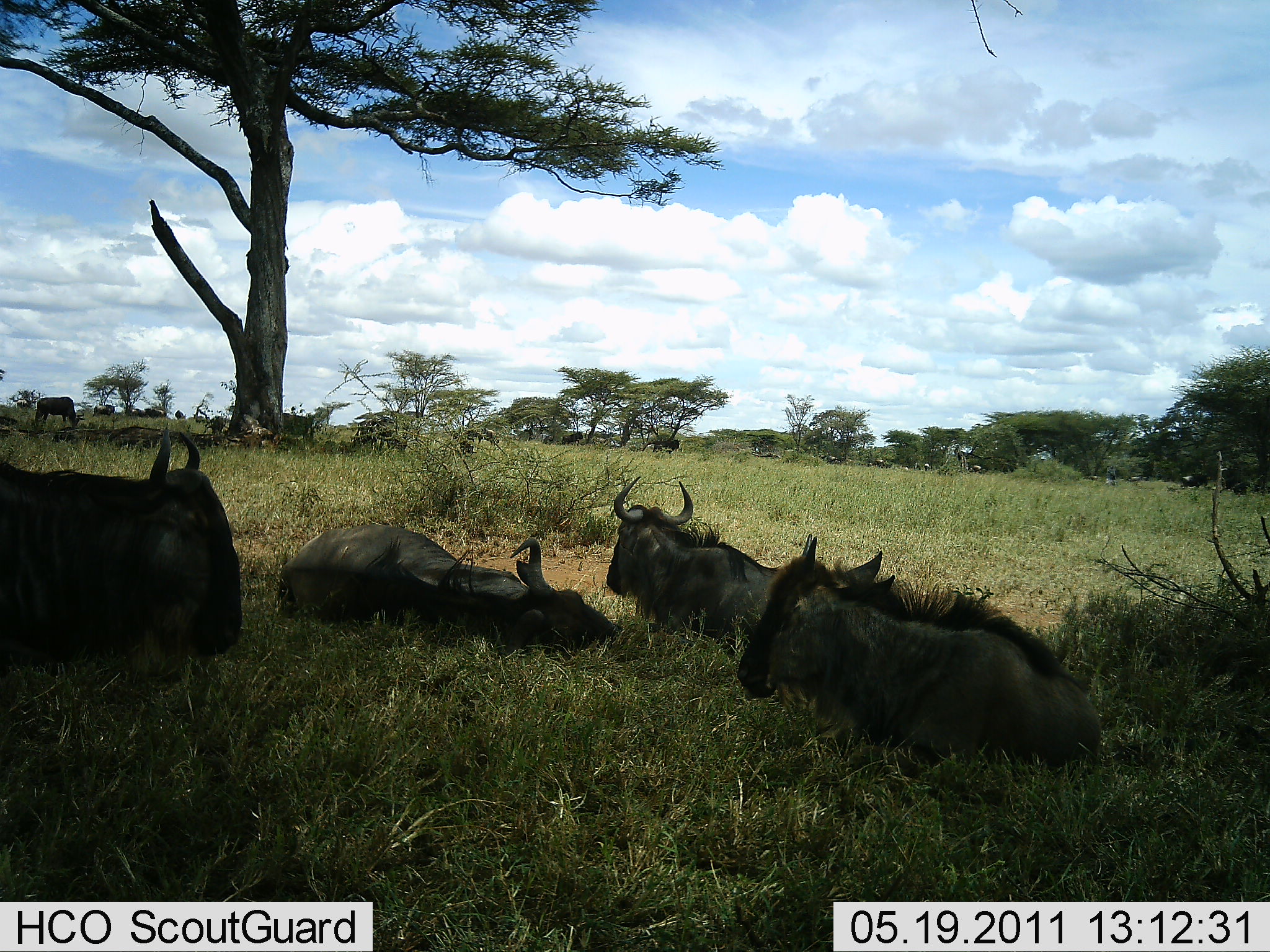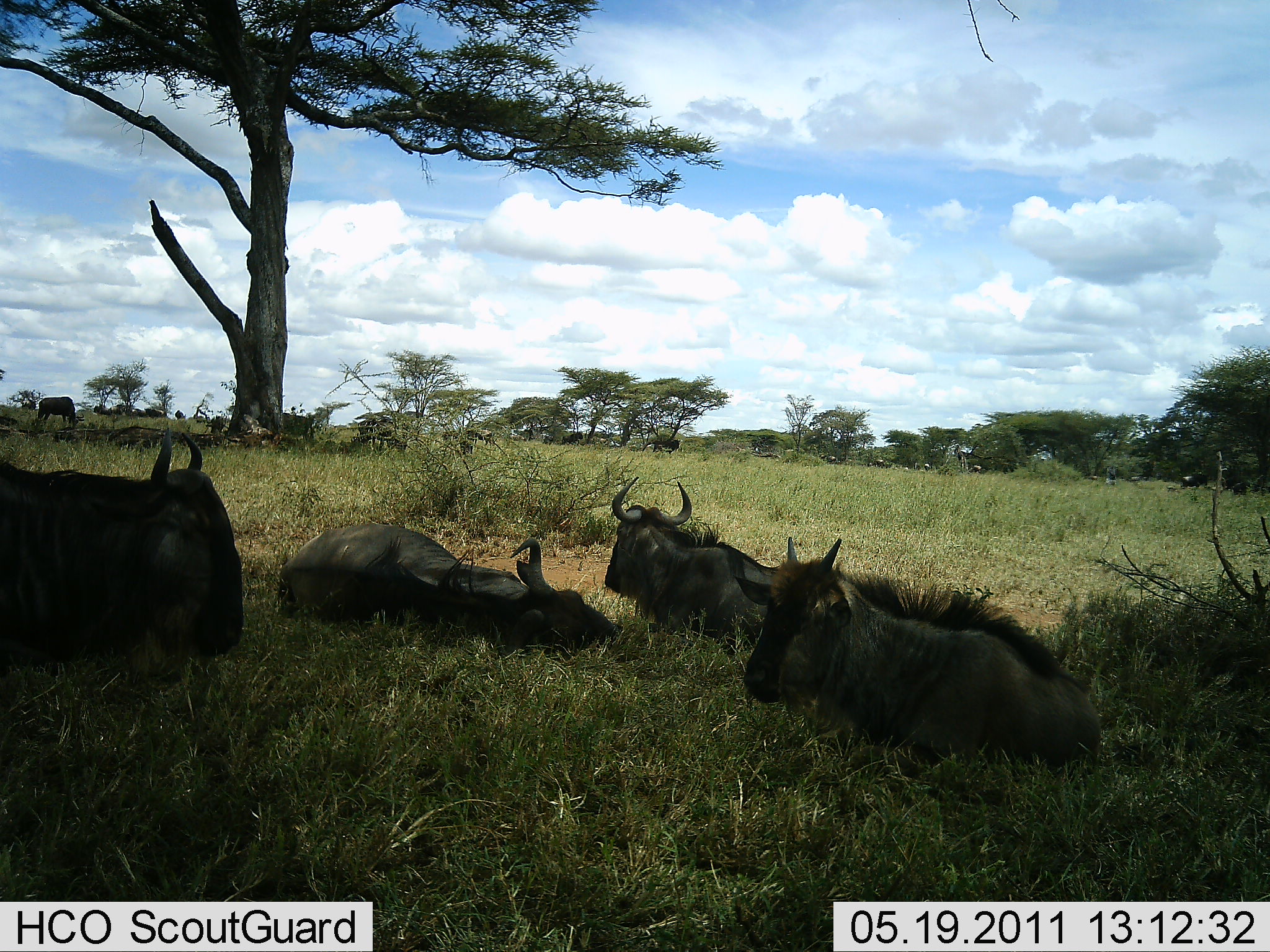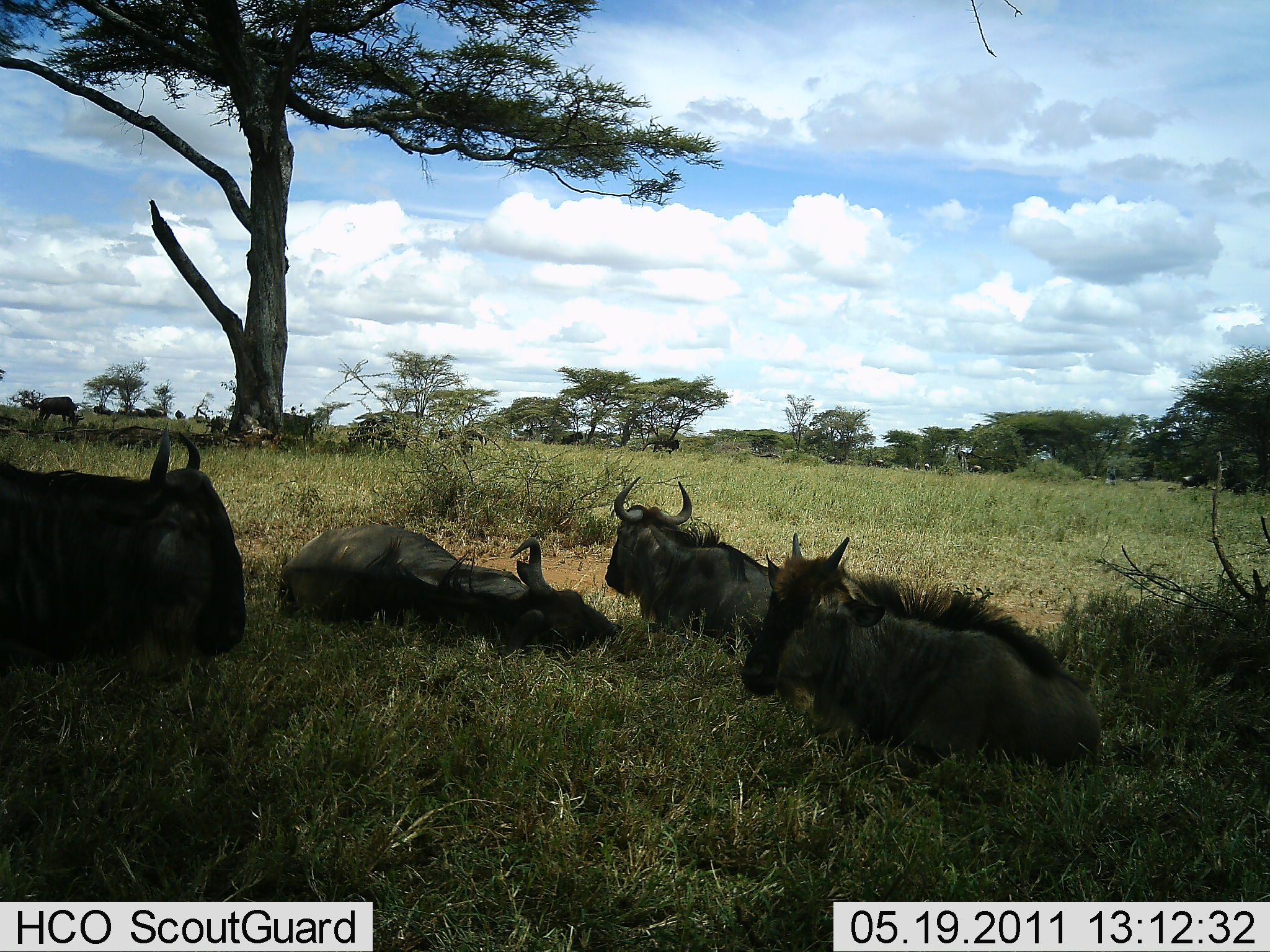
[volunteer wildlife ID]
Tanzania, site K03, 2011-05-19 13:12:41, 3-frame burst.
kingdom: Animalia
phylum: Chordata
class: Mammalia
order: Artiodactyla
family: Bovidae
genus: Connochaetes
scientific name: Connochaetes taurinus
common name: blue wildebeest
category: wildebeest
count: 4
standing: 36%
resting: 100%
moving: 18%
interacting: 0%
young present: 18%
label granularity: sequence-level